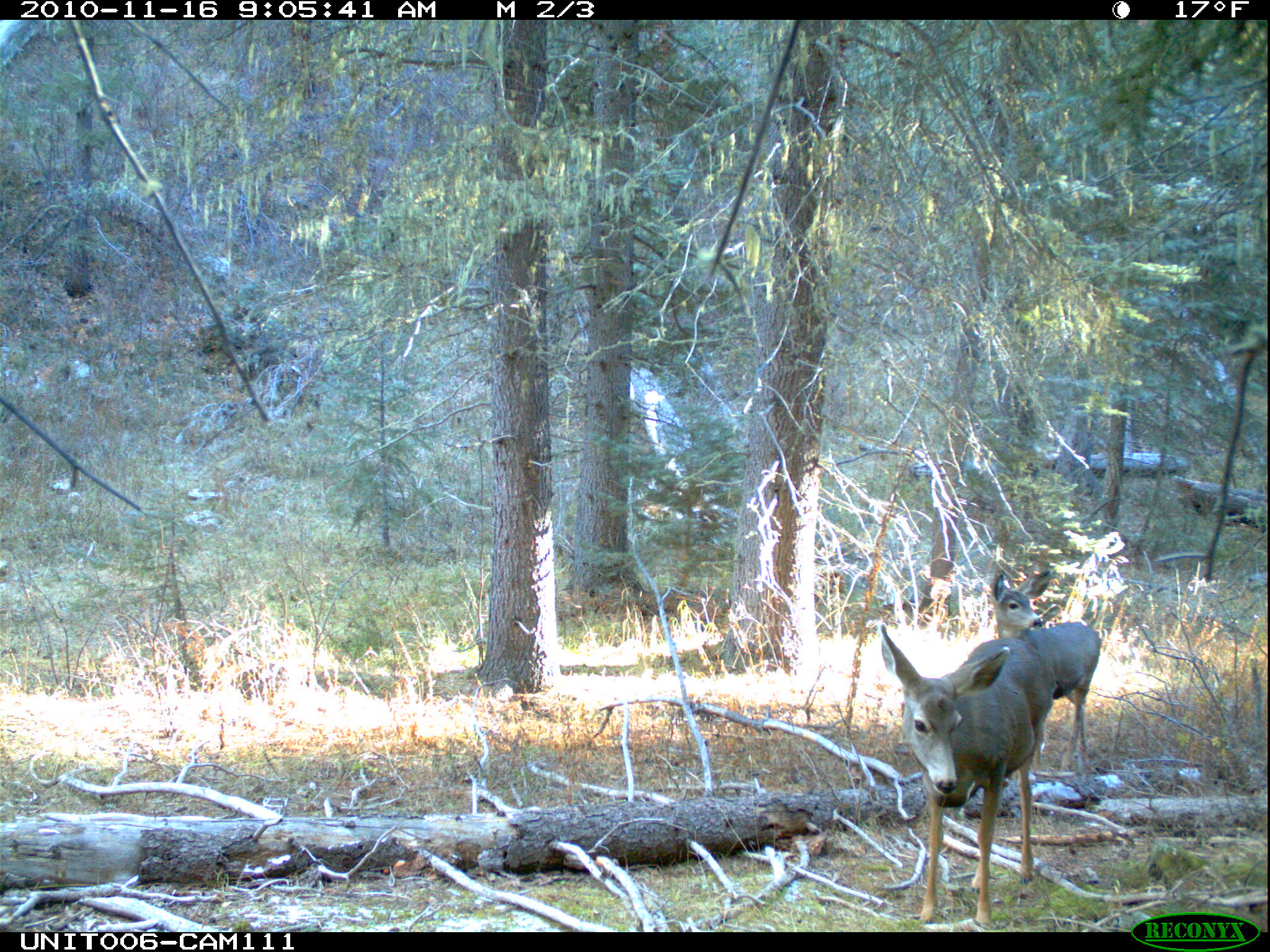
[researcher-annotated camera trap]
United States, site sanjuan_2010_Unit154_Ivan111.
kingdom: Animalia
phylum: Chordata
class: Mammalia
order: Artiodactyla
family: Cervidae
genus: Odocoileus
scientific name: Odocoileus hemionus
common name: mule deer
Odocoileus hemionus (mule deer).